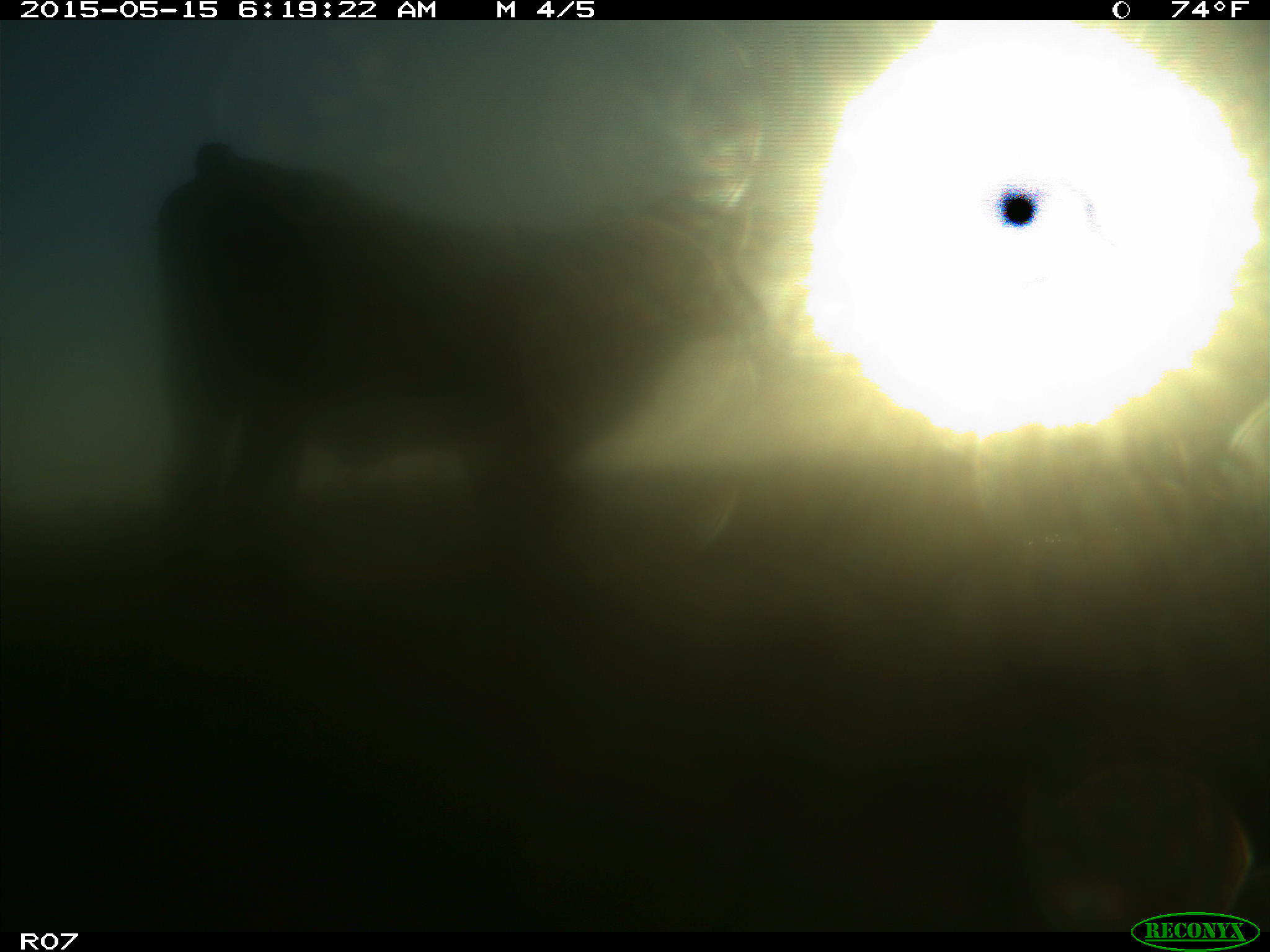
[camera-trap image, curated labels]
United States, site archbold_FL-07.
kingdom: Animalia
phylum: Chordata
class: Mammalia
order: Artiodactyla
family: Bovidae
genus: Bos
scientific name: Bos taurus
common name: domestic cow